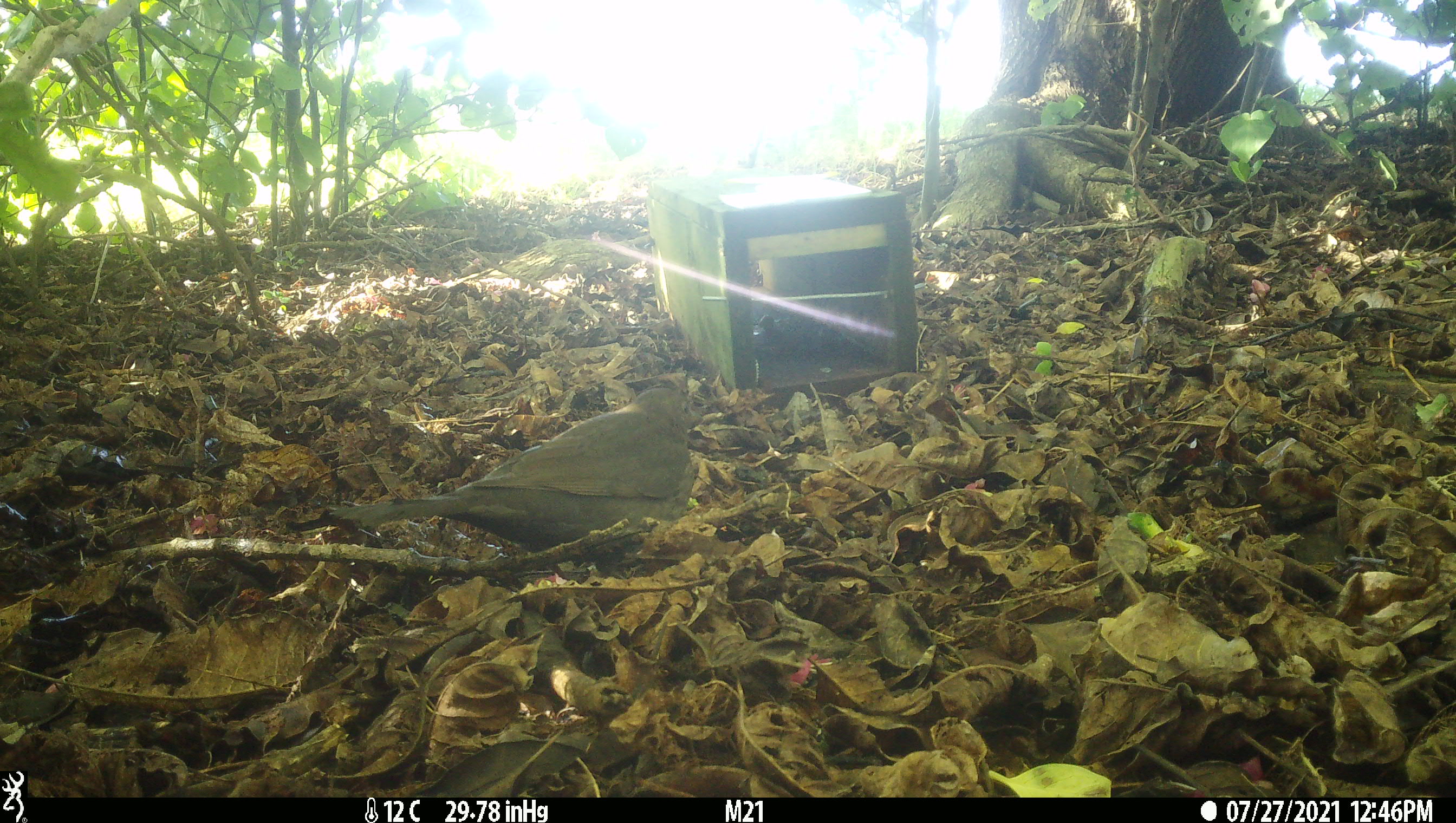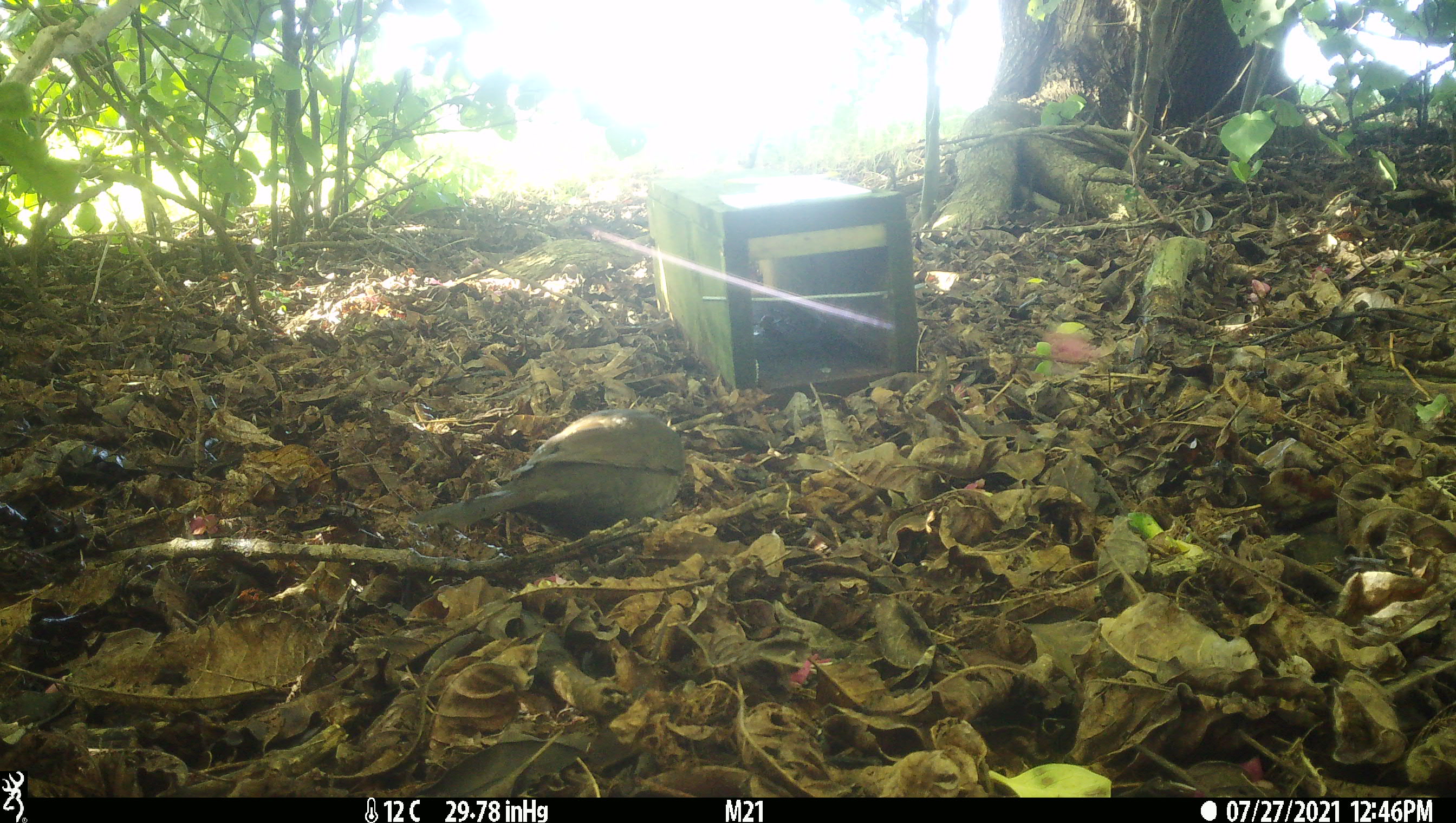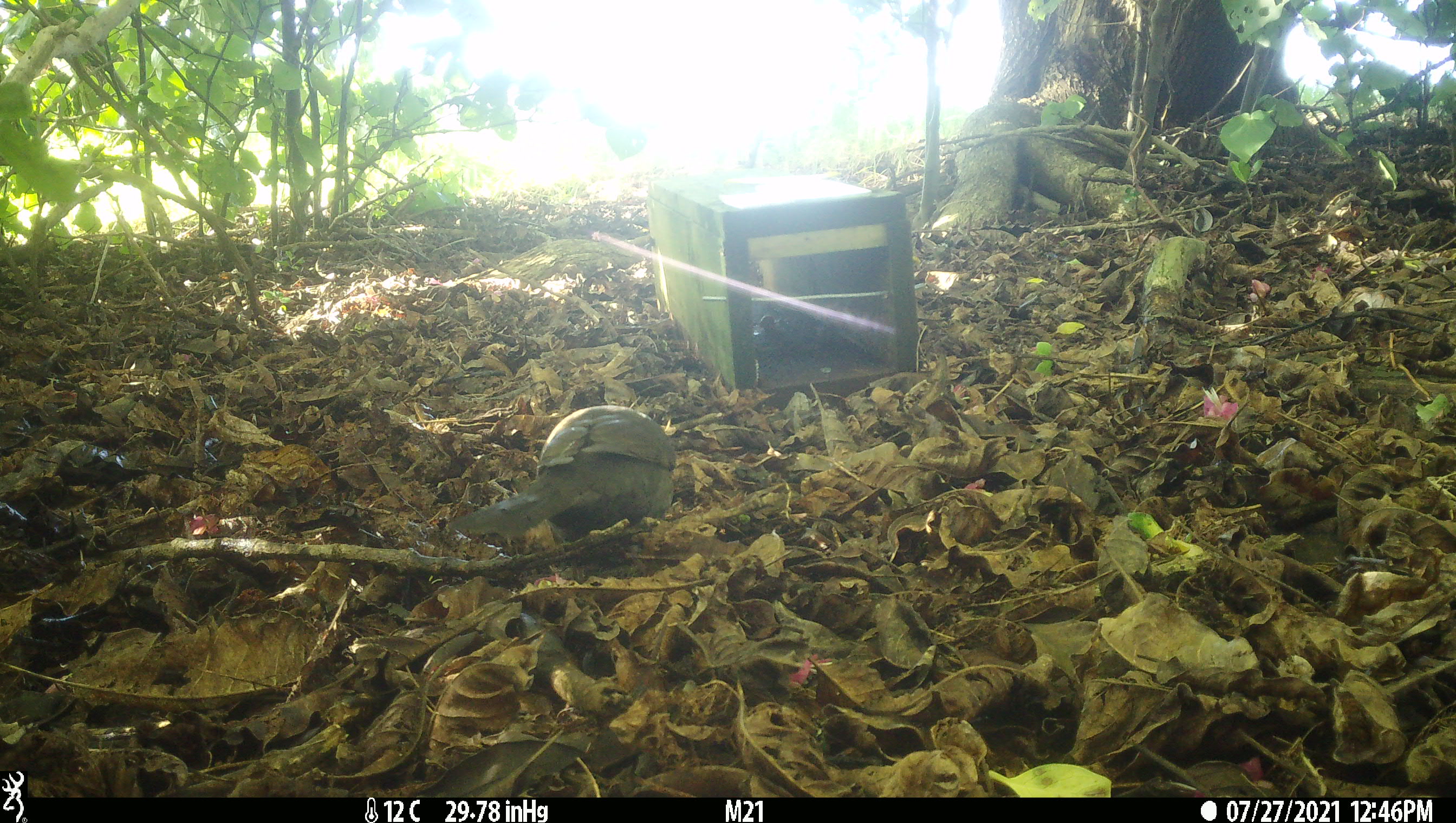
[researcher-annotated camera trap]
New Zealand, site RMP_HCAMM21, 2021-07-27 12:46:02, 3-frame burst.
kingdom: Animalia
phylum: Chordata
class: Aves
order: Passeriformes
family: Turdidae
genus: Turdus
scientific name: Turdus merula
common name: eurasian blackbird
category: blackbird